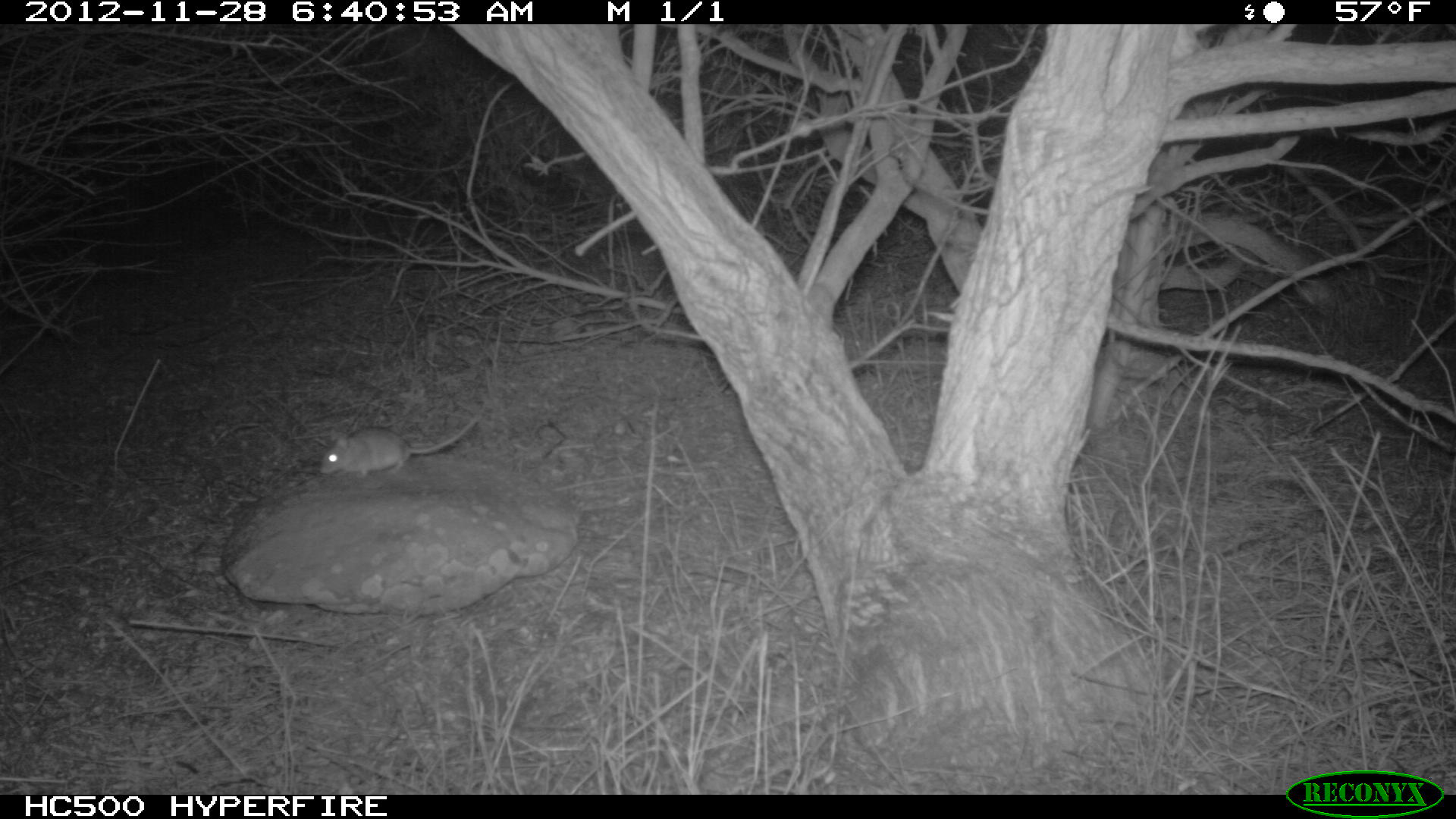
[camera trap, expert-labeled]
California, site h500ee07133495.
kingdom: Animalia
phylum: Chordata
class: Mammalia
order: Rodentia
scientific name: Rodentia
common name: rodent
Rodent (Rodentia).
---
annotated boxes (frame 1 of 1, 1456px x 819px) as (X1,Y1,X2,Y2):
rodent: (319,403,485,478)